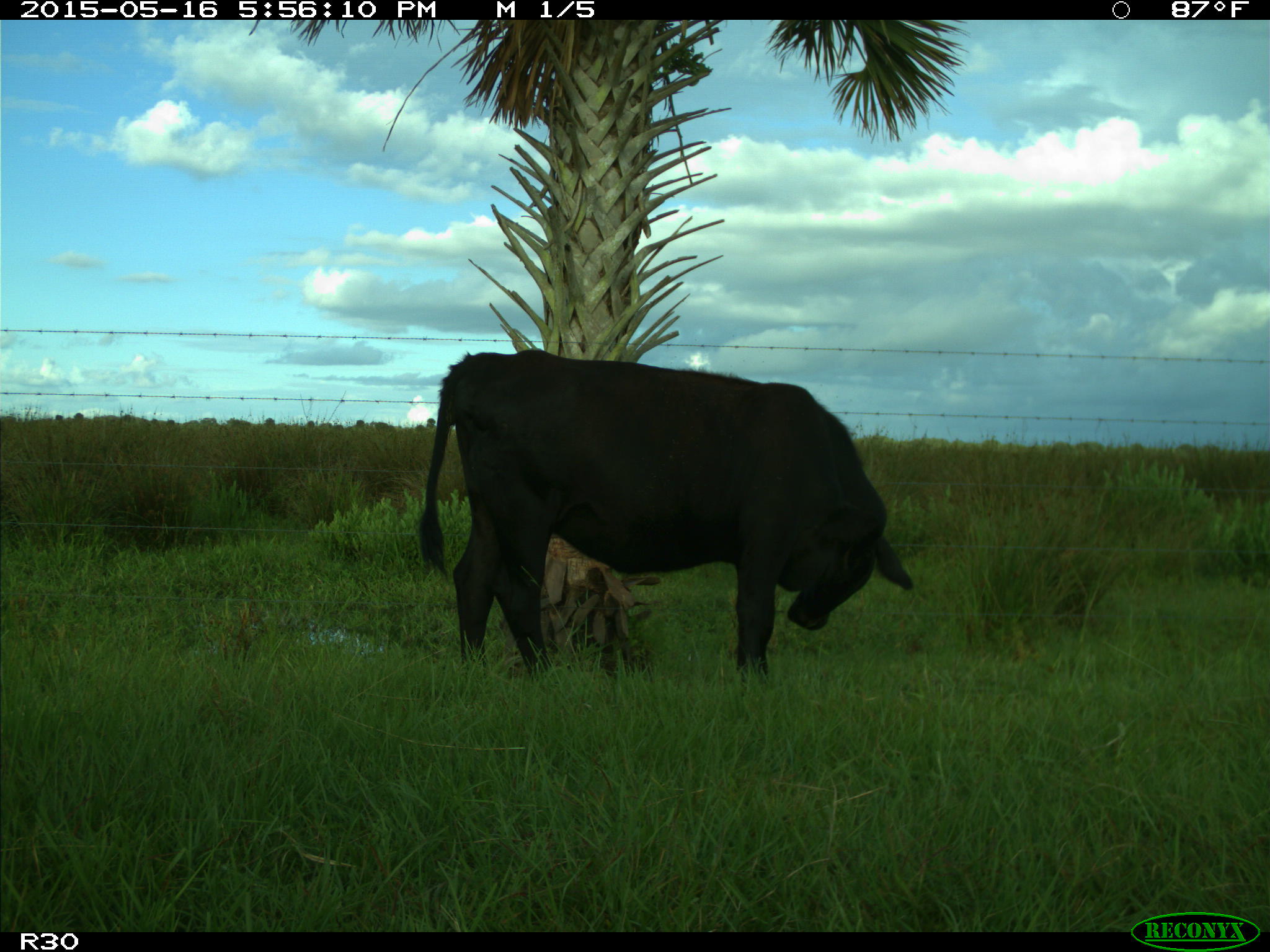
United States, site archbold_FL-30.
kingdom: Animalia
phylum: Chordata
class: Mammalia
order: Artiodactyla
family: Bovidae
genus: Bos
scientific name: Bos taurus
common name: domestic cow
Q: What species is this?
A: Bos taurus (domestic cow).